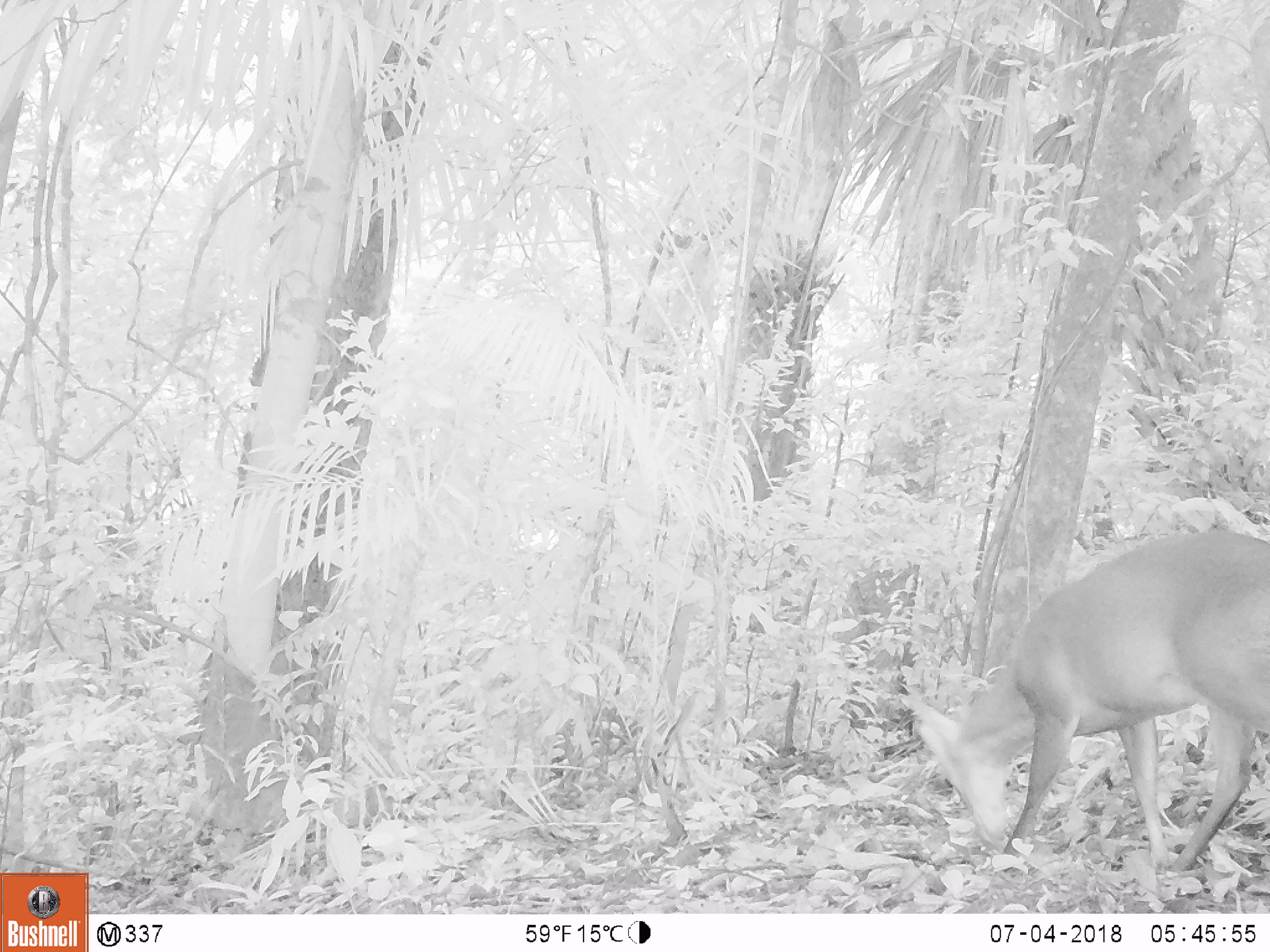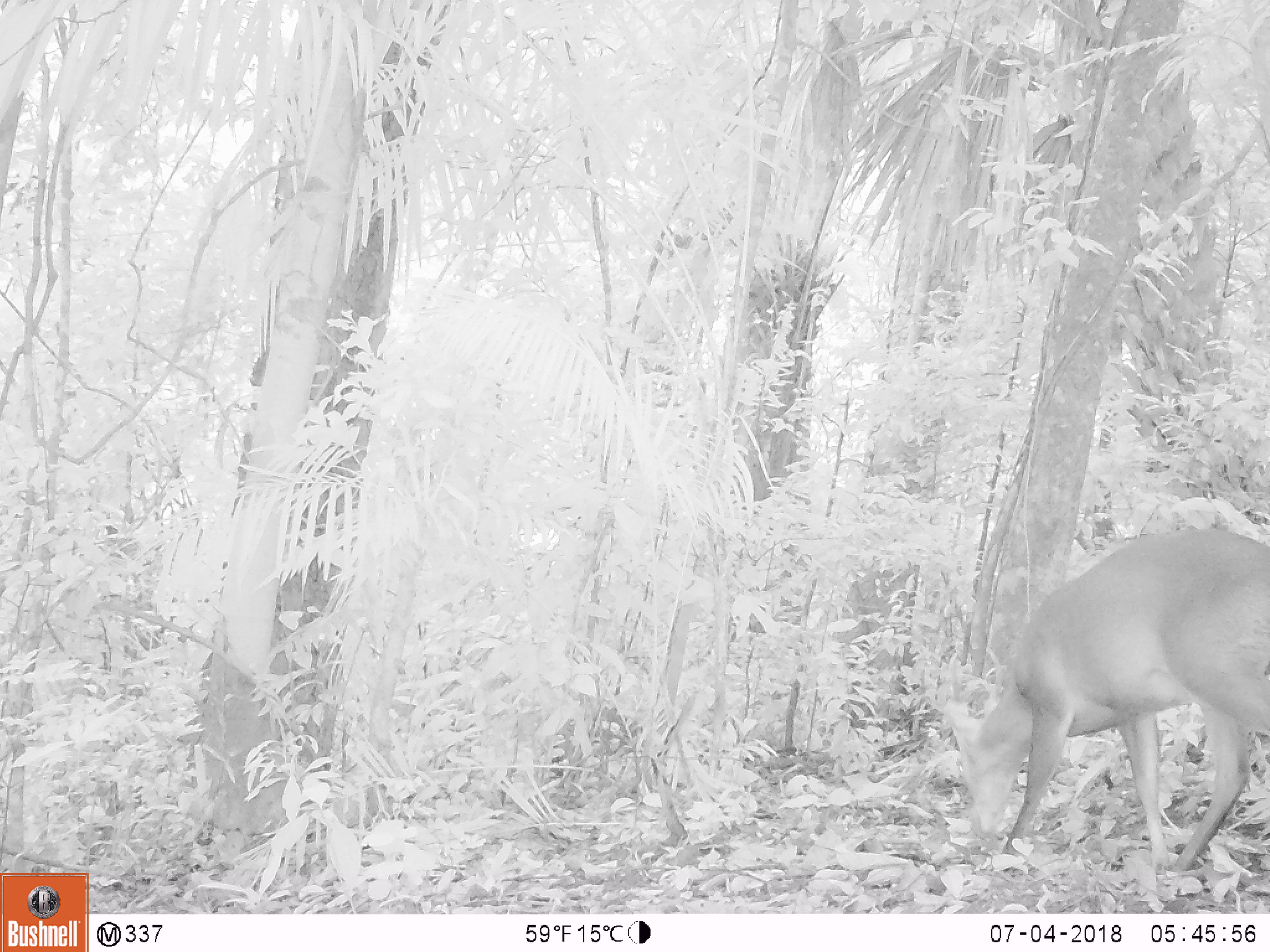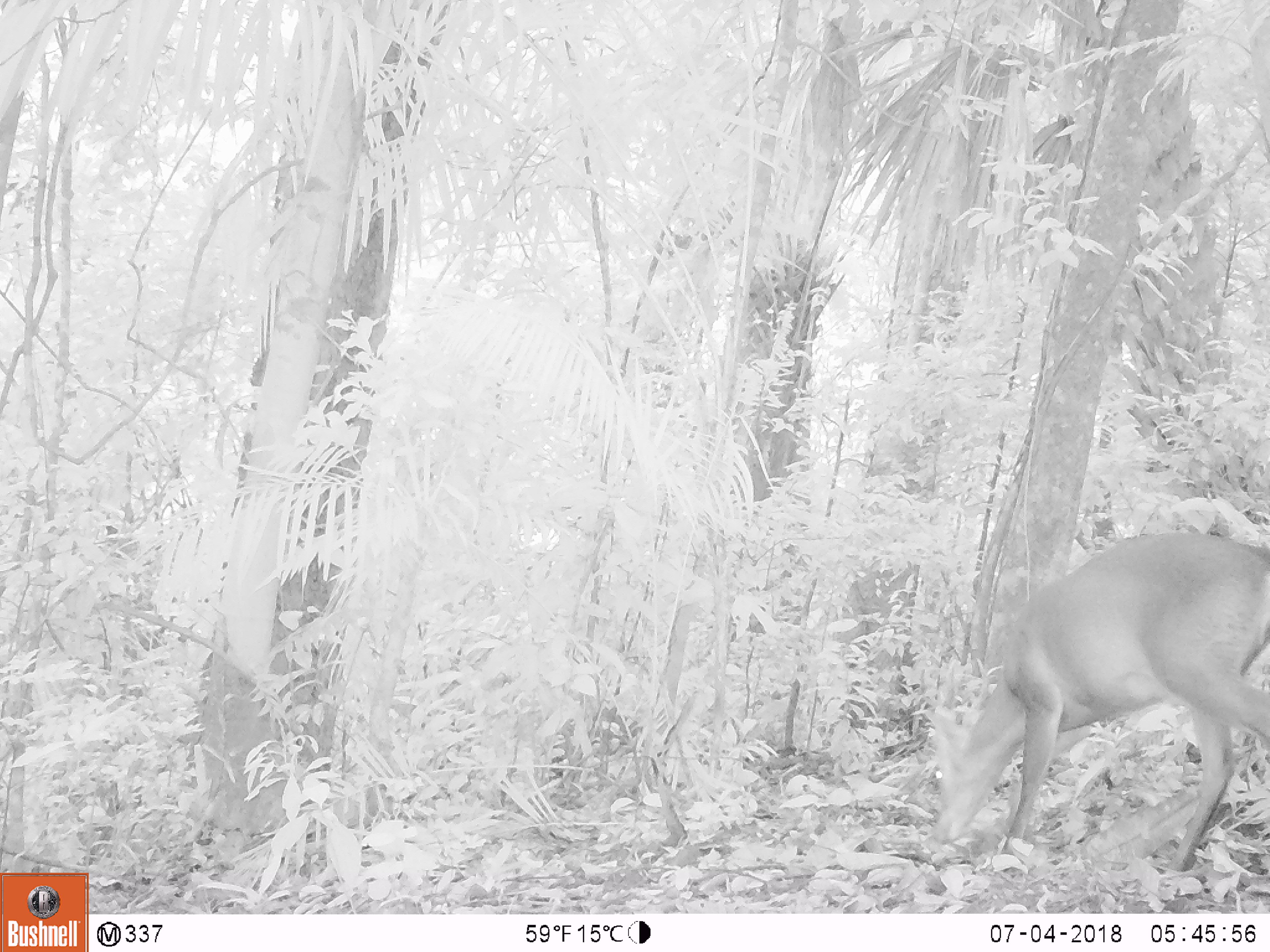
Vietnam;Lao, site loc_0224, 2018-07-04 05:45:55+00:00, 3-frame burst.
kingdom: Animalia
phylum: Chordata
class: Mammalia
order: Artiodactyla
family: Cervidae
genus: Muntiacus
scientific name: Muntiacus vuquangensis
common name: large-antlered muntjac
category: large antlered muntjac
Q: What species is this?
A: Large antlered muntjac (large-antlered muntjac) (Muntiacus vuquangensis).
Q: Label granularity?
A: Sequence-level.